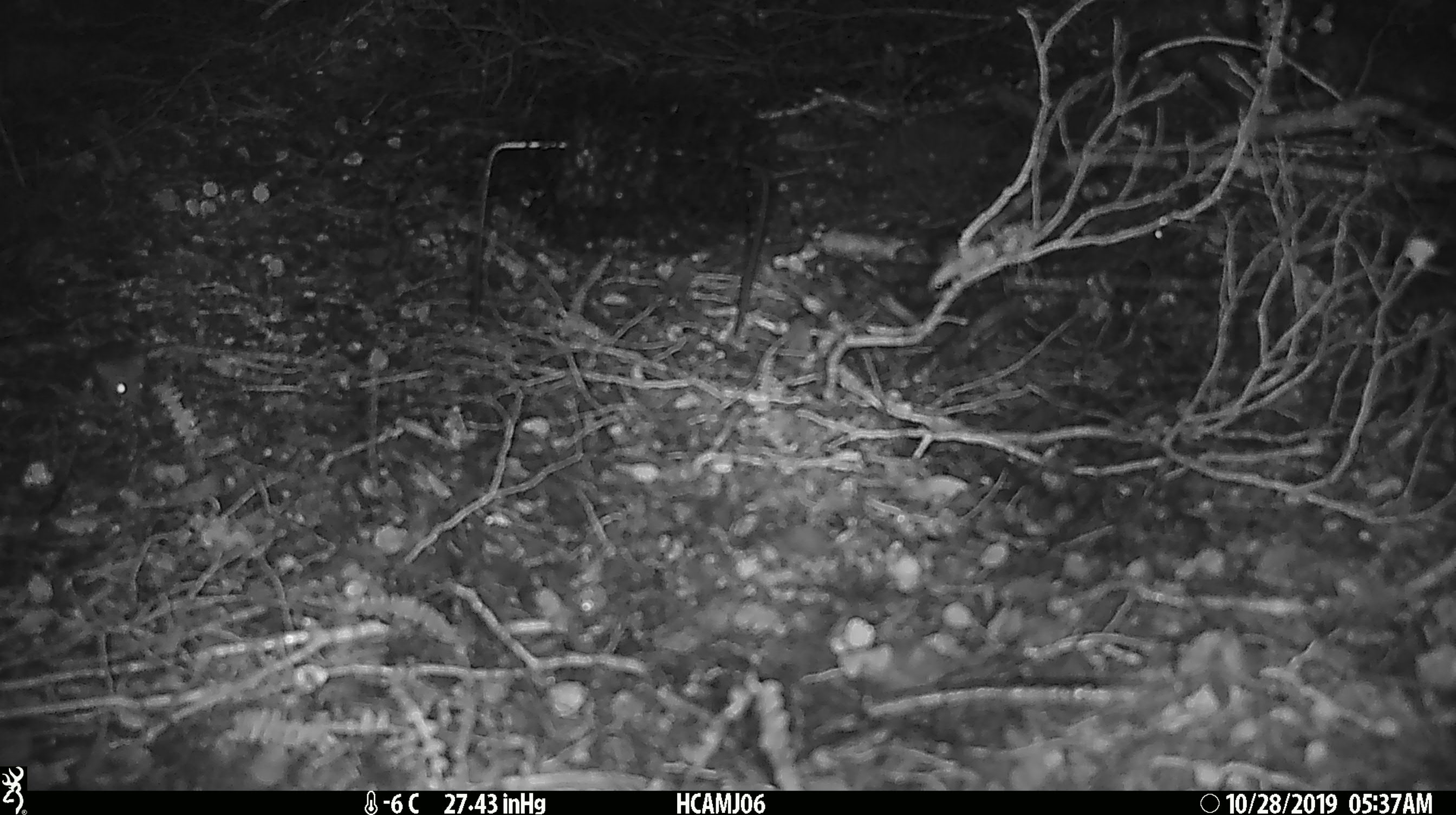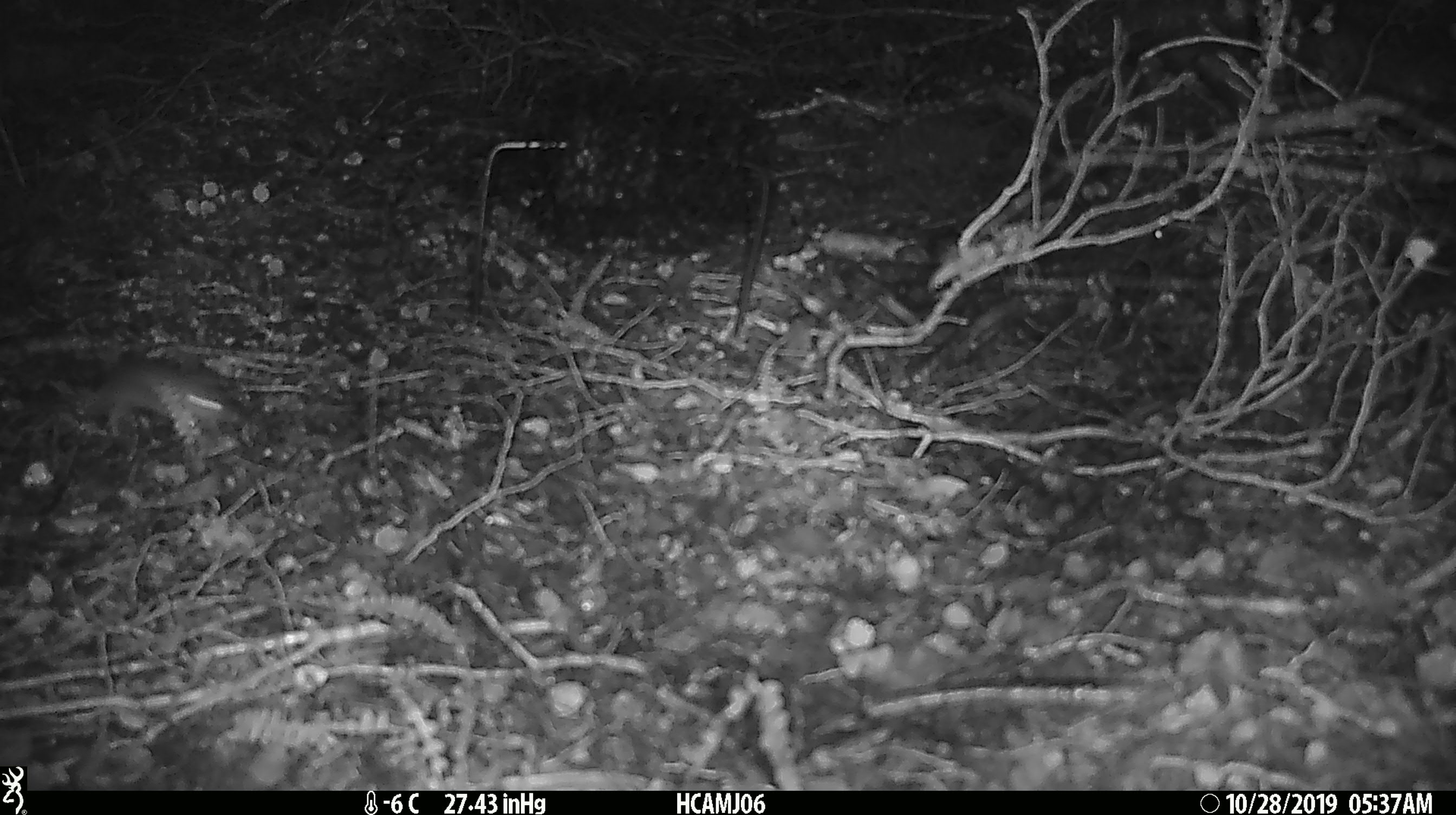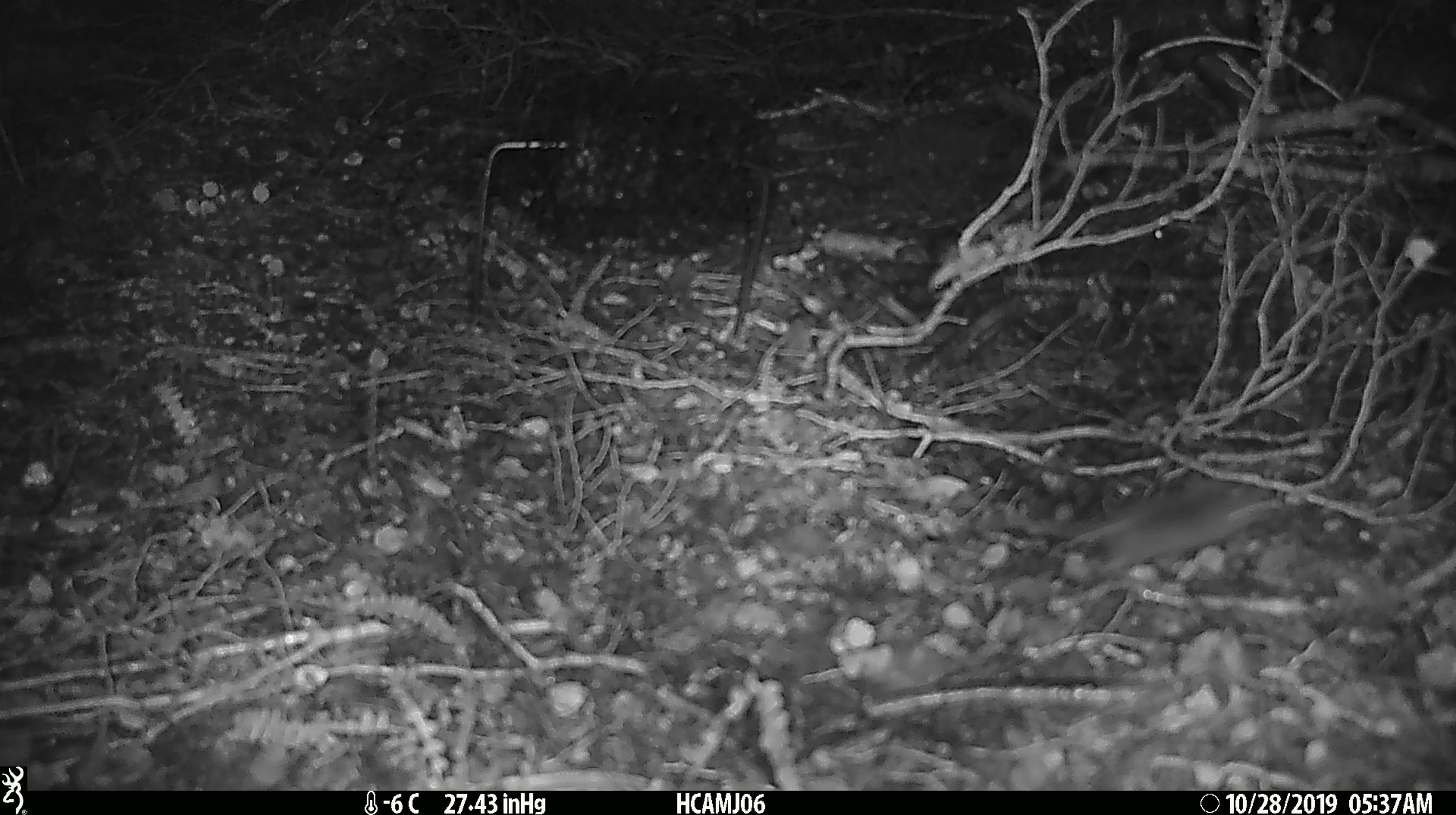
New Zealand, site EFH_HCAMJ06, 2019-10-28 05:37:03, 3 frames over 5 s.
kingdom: Animalia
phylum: Chordata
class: Mammalia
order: Rodentia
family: Muridae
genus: Mus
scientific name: Mus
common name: mouse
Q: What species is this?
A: Mouse (Mus).